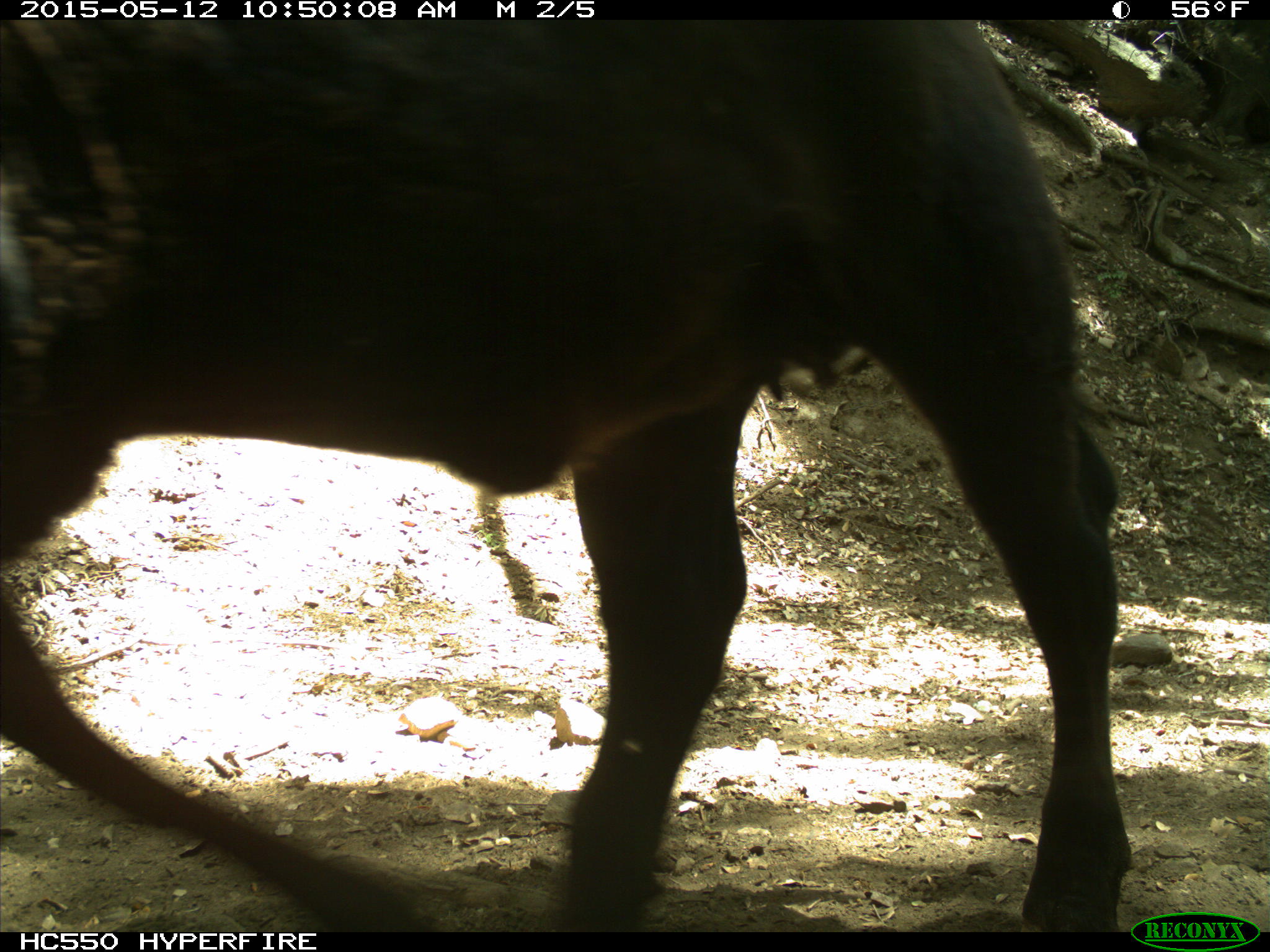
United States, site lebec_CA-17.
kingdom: Animalia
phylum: Chordata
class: Mammalia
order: Artiodactyla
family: Bovidae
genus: Bos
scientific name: Bos taurus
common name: domestic cow